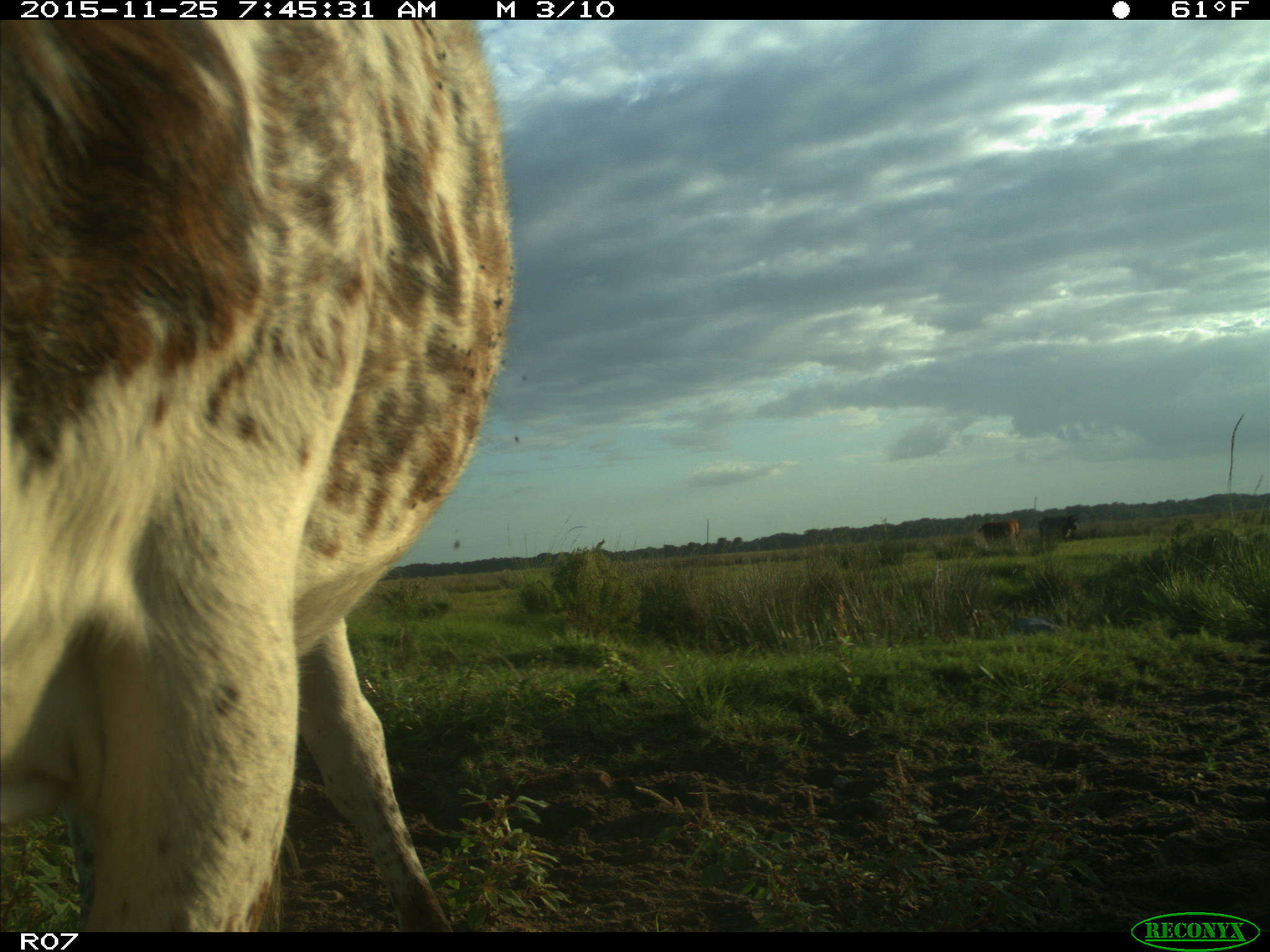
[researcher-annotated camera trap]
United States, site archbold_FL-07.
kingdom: Animalia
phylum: Chordata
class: Mammalia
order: Artiodactyla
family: Bovidae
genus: Bos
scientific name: Bos taurus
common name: domestic cow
Bos taurus (domestic cow).